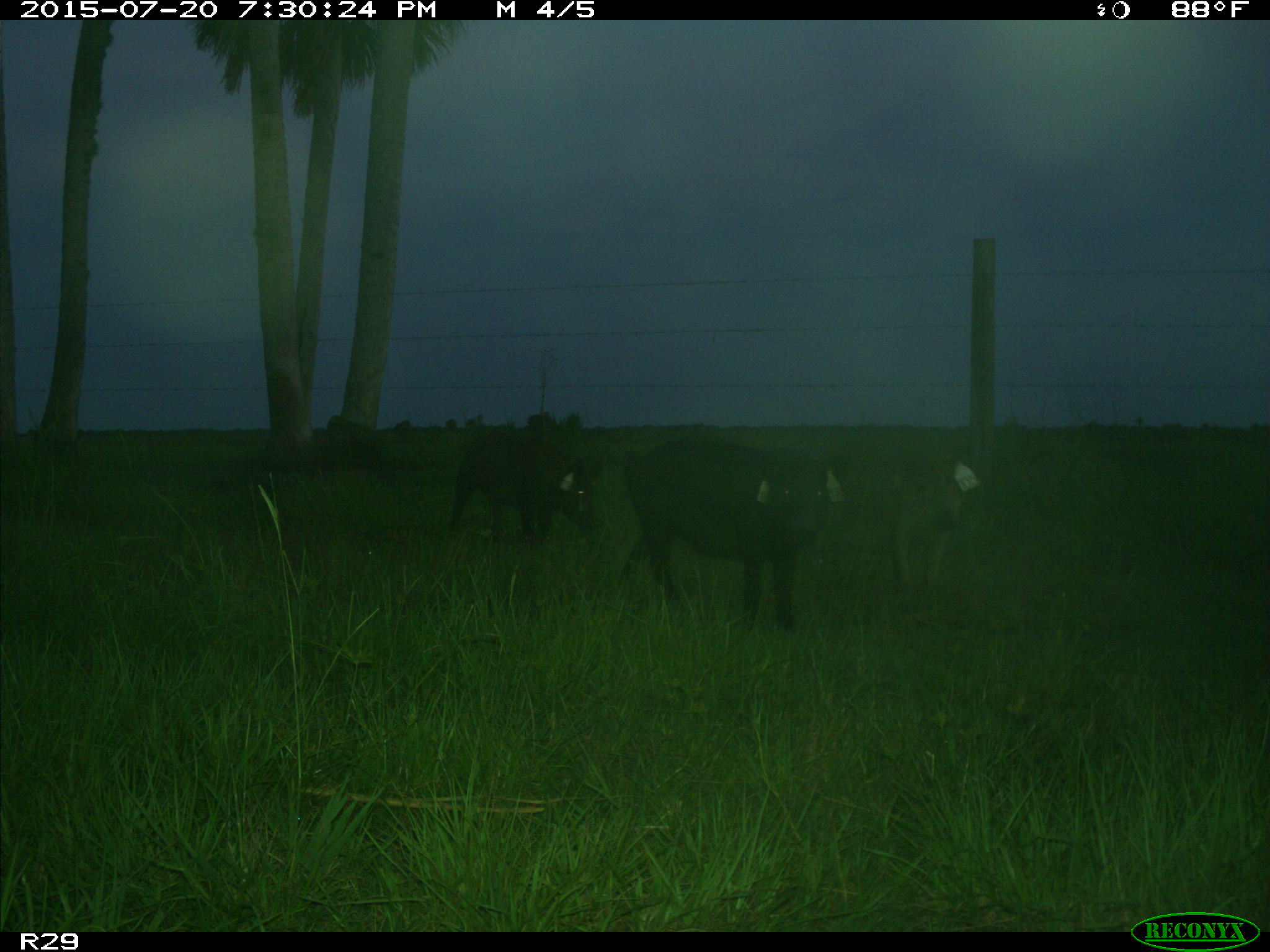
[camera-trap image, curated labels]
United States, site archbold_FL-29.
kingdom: Animalia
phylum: Chordata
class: Mammalia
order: Artiodactyla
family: Suidae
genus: Sus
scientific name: Sus scrofa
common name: wild boar